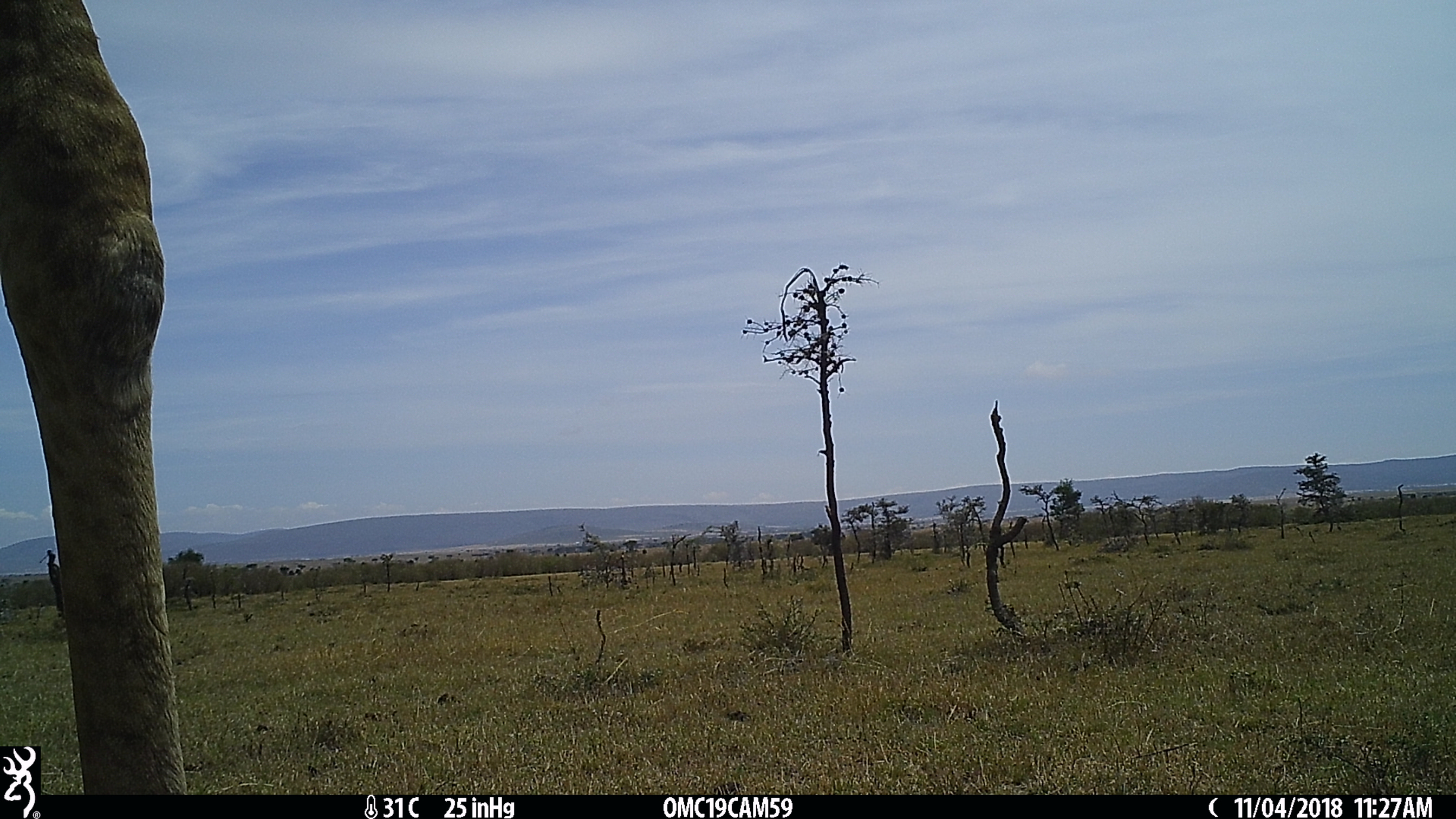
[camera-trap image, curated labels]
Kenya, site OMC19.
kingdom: Animalia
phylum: Chordata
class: Mammalia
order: Artiodactyla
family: Giraffidae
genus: Giraffa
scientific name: Giraffa camelopardalis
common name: northern giraffe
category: giraffe